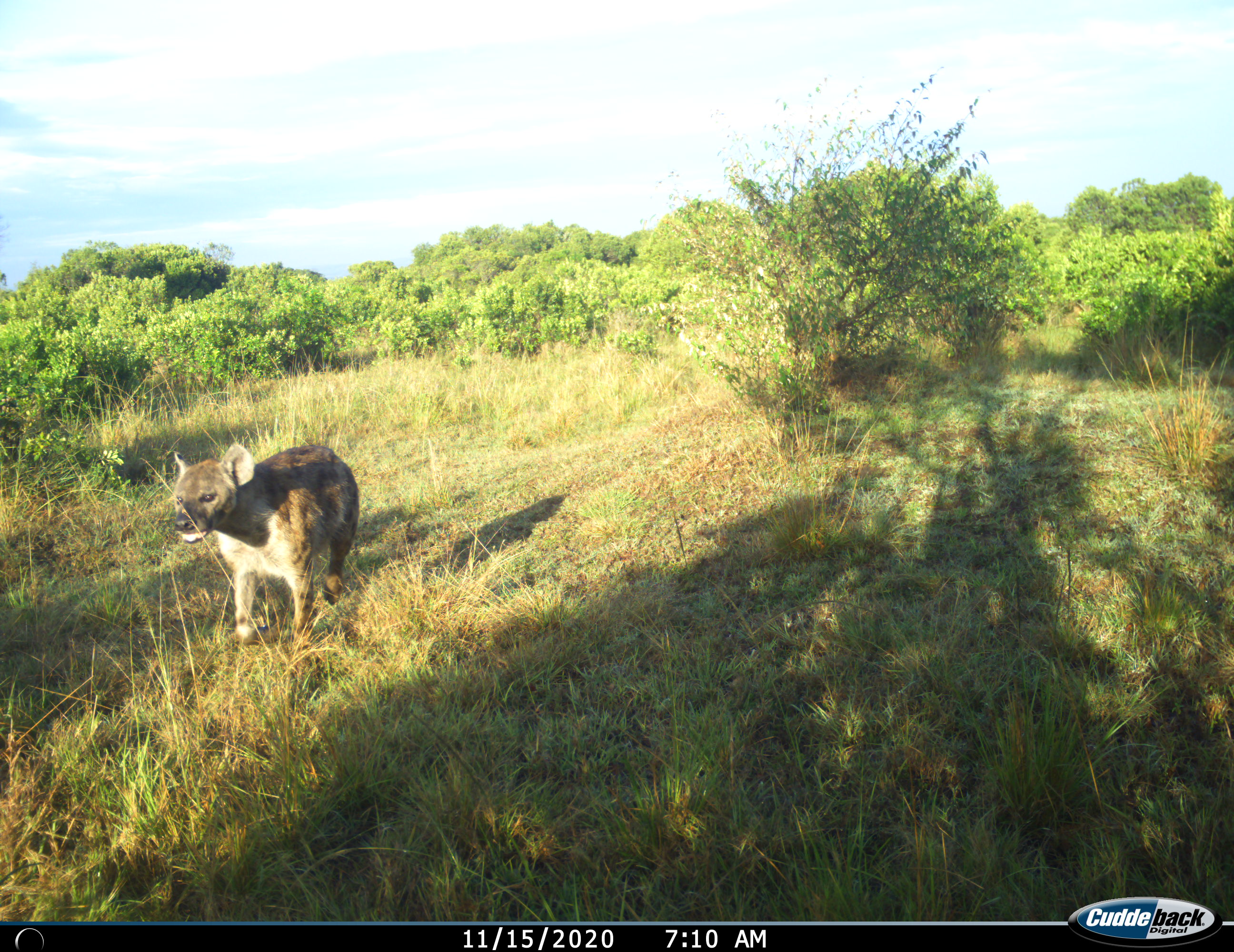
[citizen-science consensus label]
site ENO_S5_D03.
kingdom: Animalia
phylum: Chordata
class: Mammalia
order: Carnivora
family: Hyaenidae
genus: Crocuta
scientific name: Crocuta crocuta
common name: spotted hyena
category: hyenaspotted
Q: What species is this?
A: Hyenaspotted (spotted hyena) (Crocuta crocuta).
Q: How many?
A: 1.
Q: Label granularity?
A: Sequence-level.